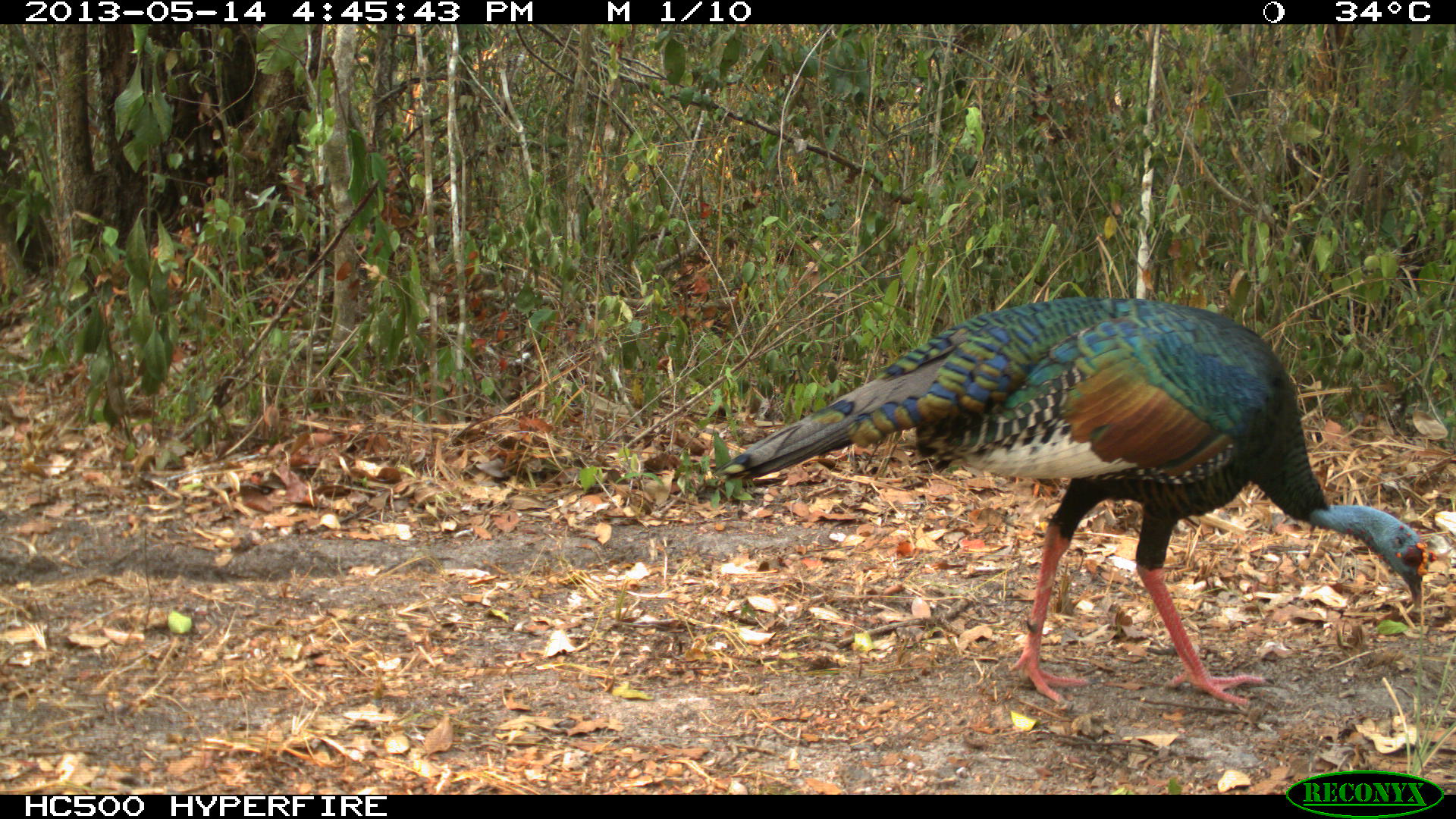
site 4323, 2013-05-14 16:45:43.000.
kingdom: Animalia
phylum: Chordata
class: Aves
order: Galliformes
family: Phasianidae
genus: Meleagris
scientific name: Meleagris ocellata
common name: ocellated turkey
Meleagris ocellata (ocellated turkey), count 1, sex male.